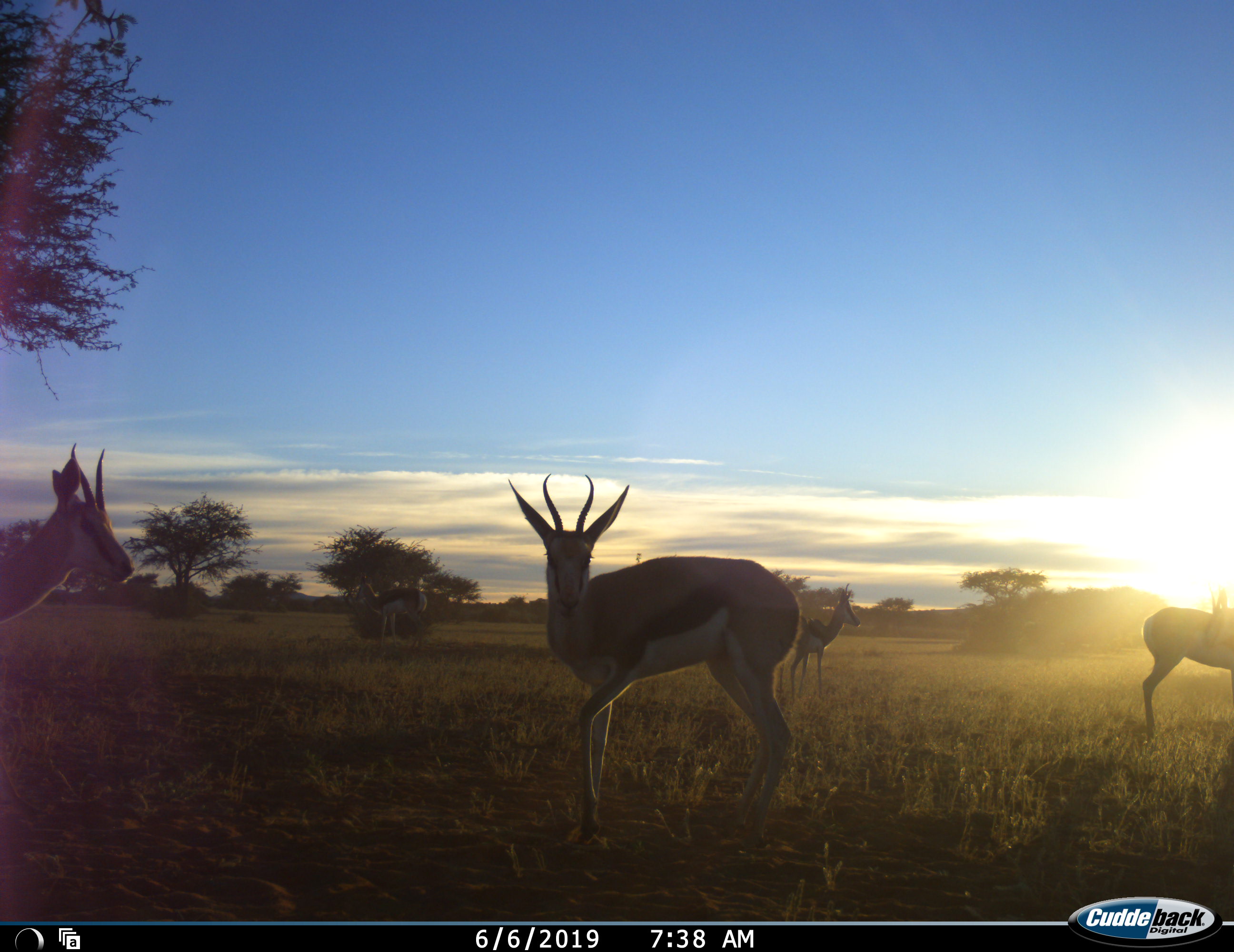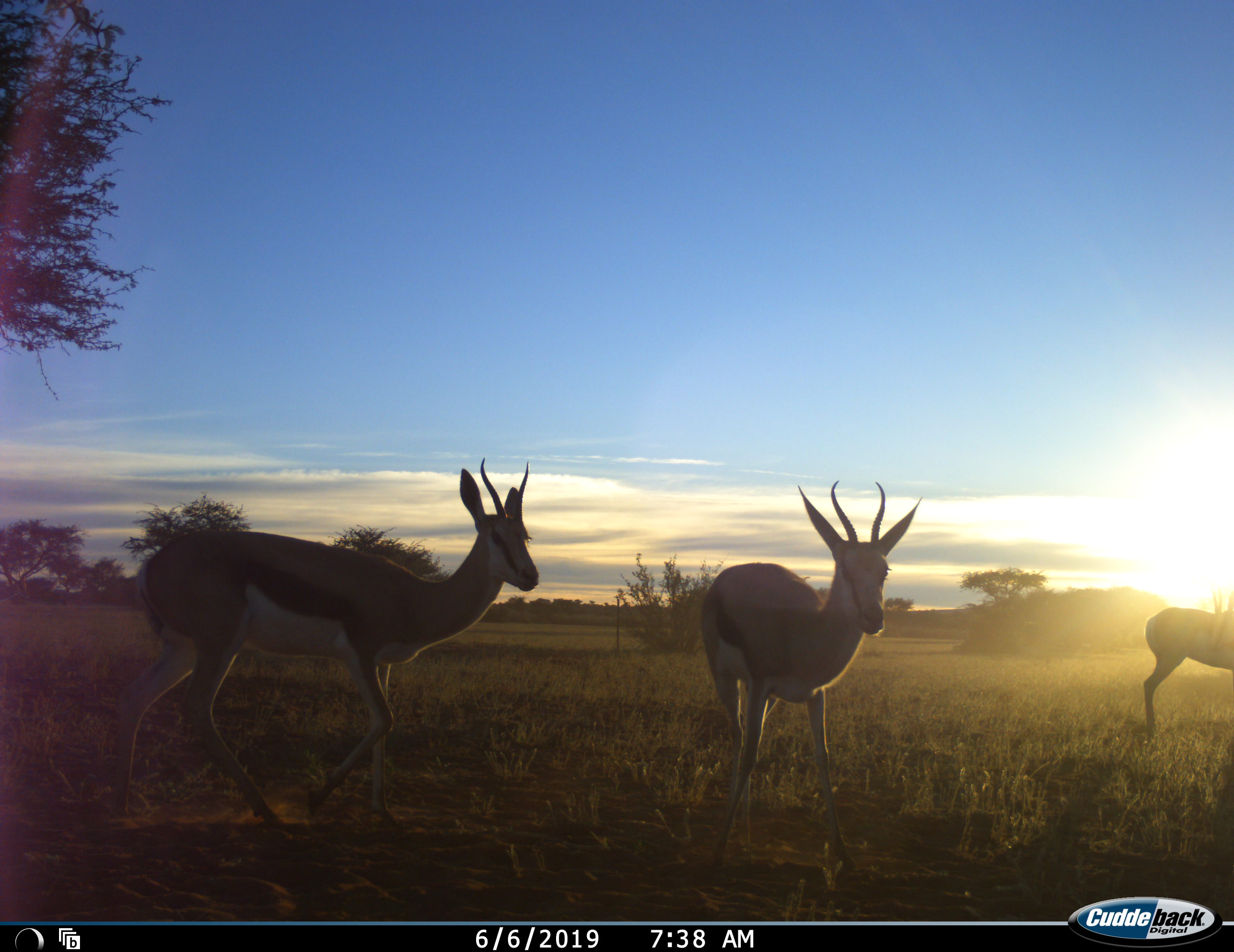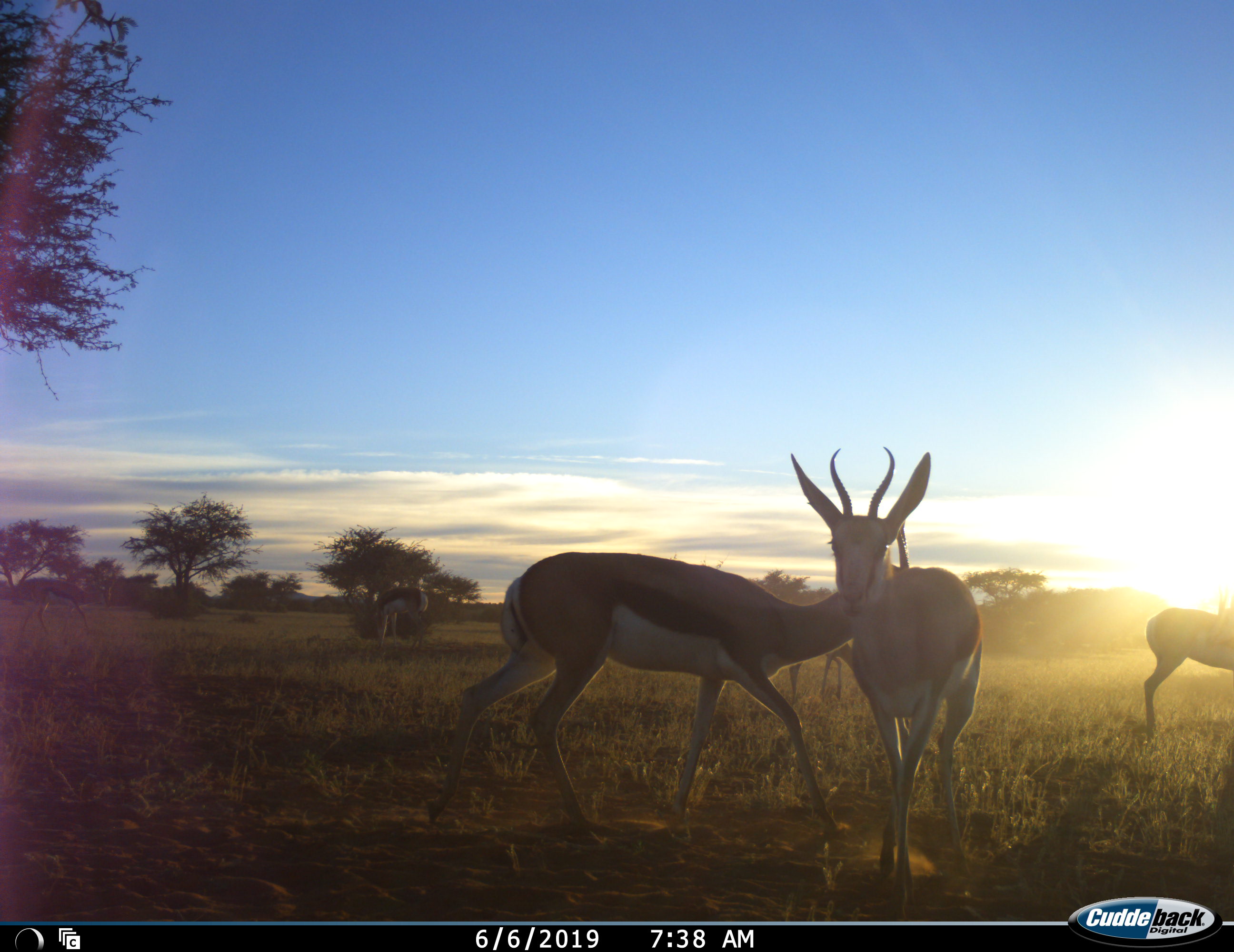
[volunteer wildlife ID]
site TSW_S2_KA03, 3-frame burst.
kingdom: Animalia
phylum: Chordata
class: Mammalia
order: Artiodactyla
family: Bovidae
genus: Antidorcas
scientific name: Antidorcas marsupialis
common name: springbok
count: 5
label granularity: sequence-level